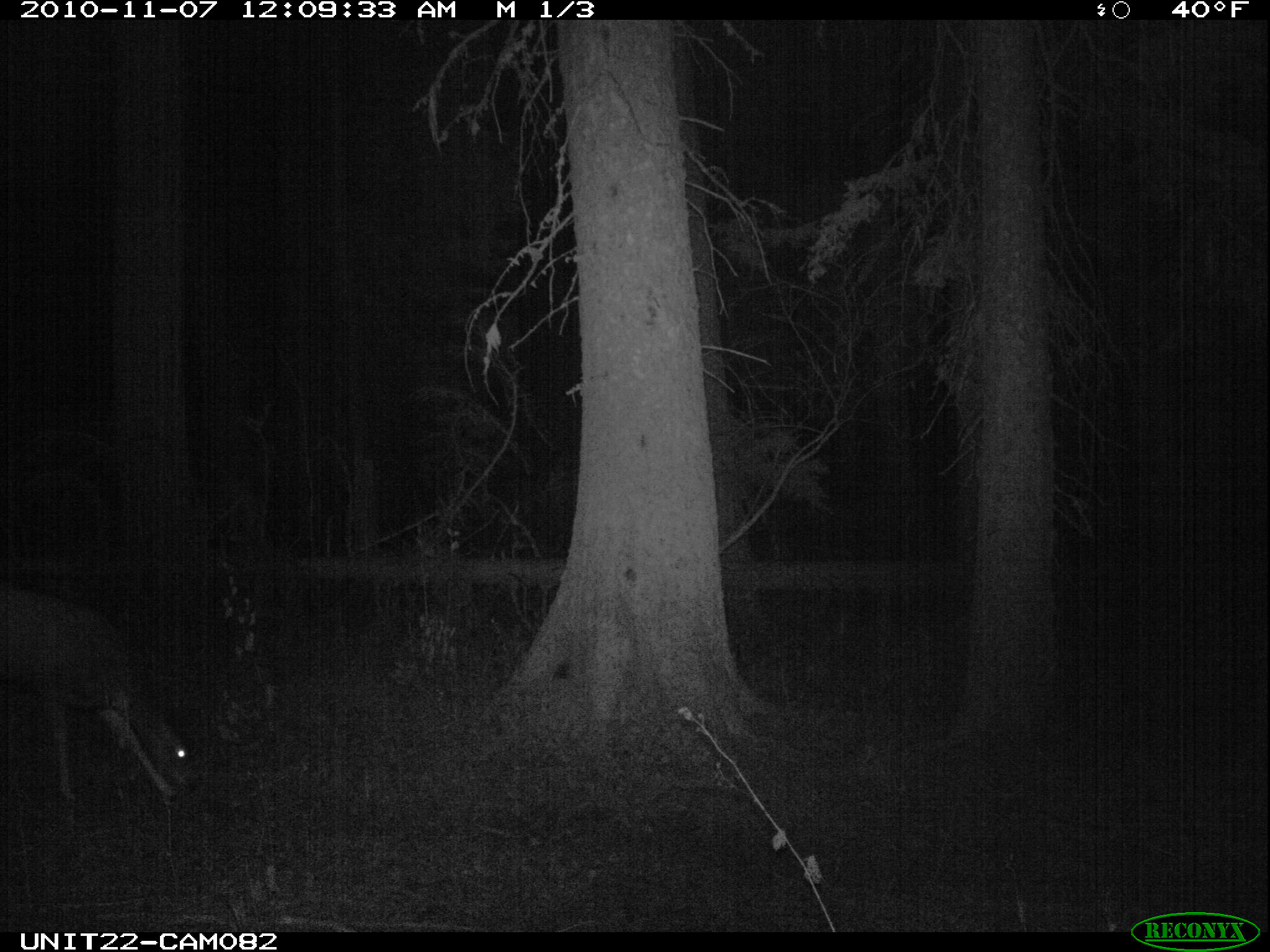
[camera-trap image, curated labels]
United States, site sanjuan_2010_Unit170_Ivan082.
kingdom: Animalia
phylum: Chordata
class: Mammalia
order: Artiodactyla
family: Cervidae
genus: Odocoileus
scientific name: Odocoileus hemionus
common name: mule deer